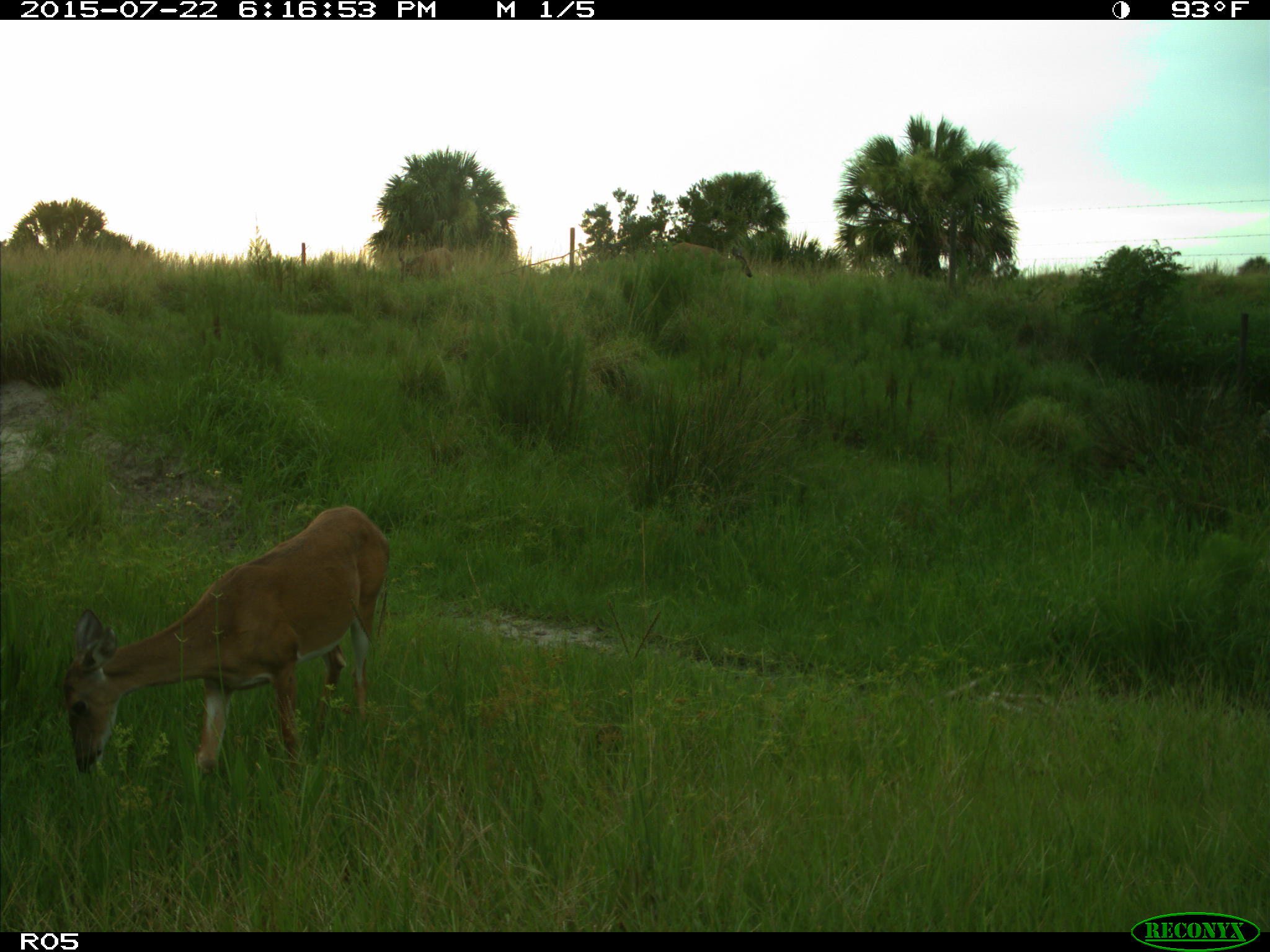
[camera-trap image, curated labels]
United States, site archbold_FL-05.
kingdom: Animalia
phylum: Chordata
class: Mammalia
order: Artiodactyla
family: Cervidae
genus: Odocoileus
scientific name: Odocoileus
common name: deer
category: unidentified deer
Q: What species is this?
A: Unidentified deer (deer) (Odocoileus).